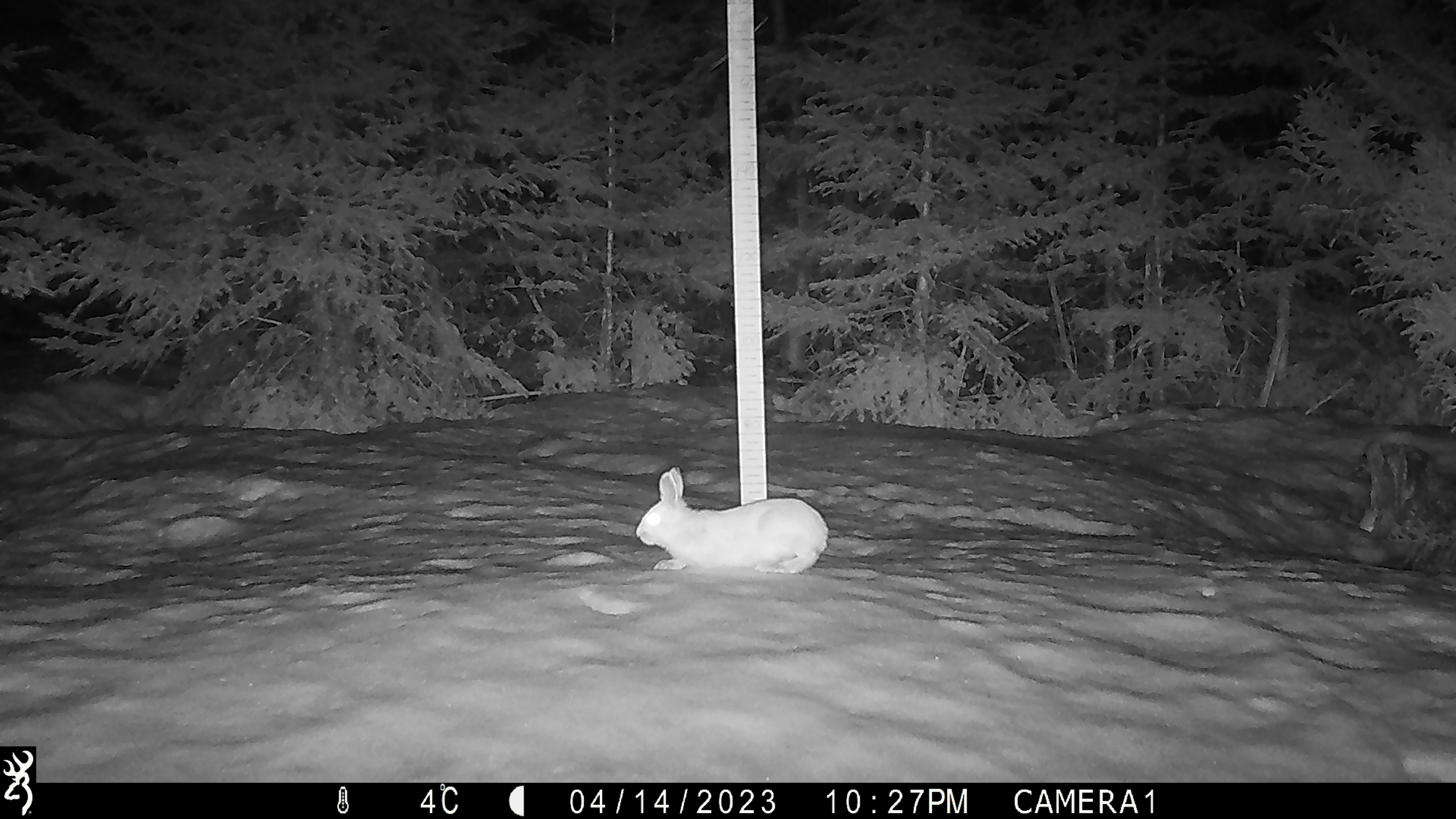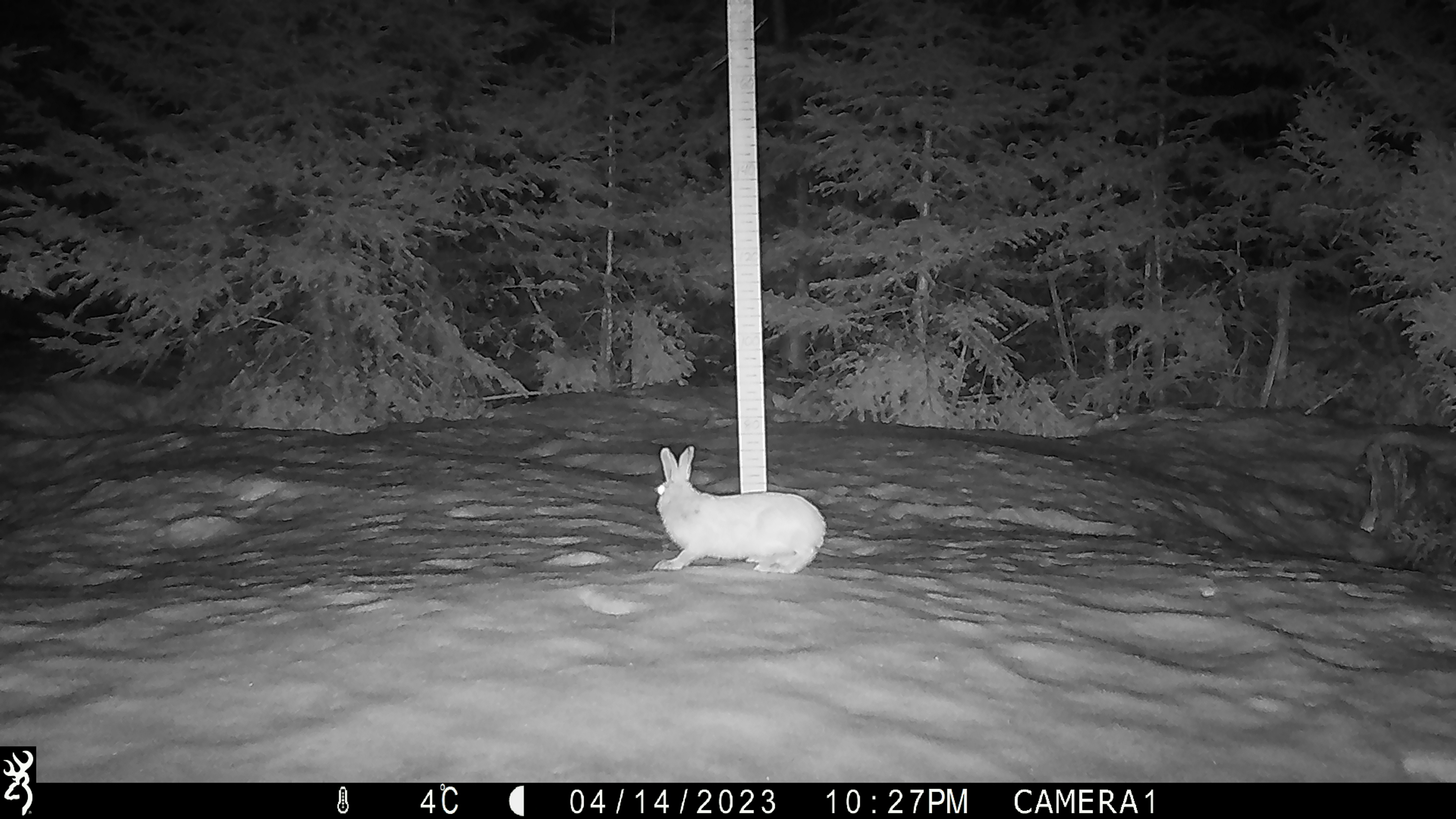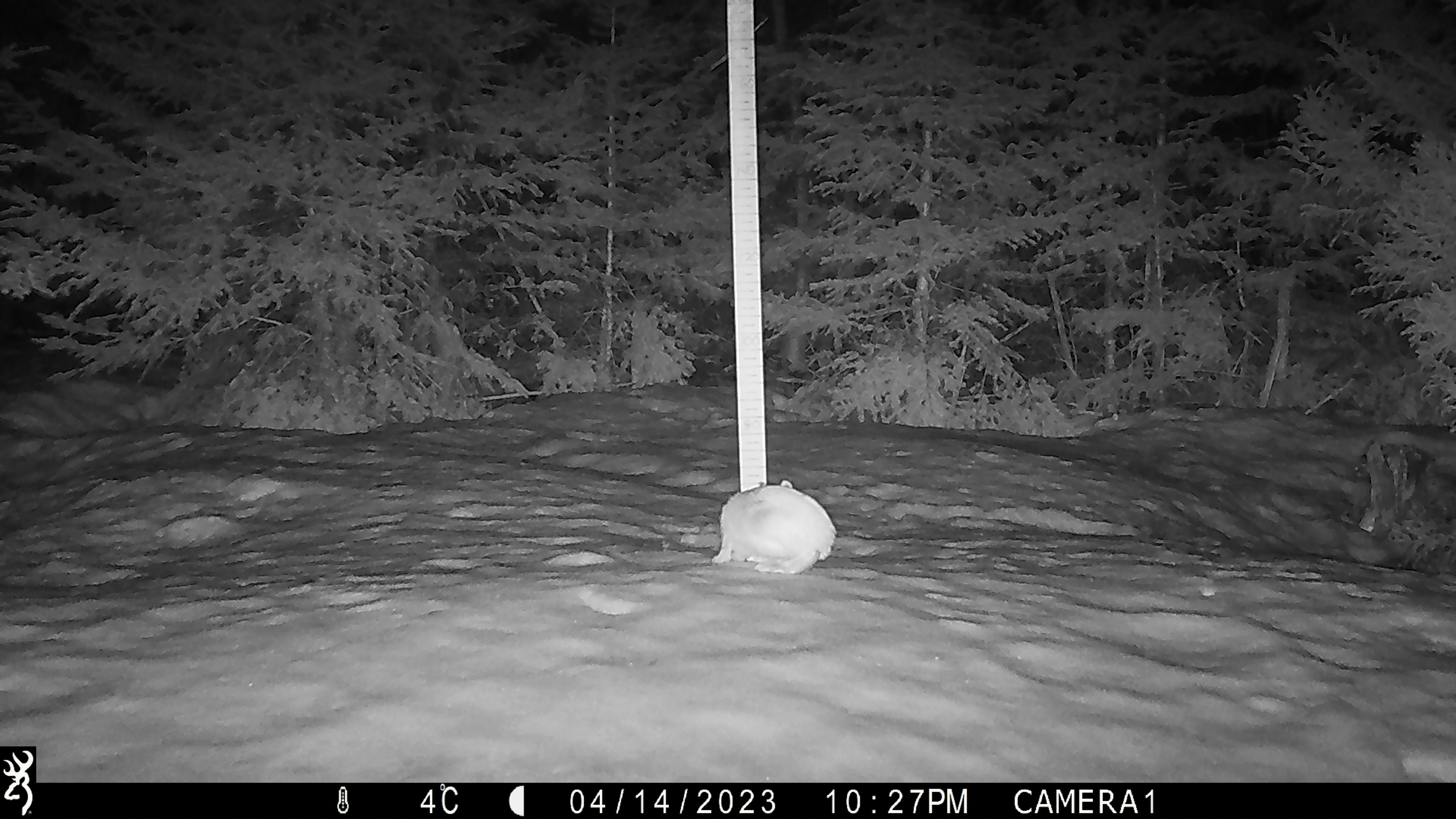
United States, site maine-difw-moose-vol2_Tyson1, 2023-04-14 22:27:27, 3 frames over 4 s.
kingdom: Animalia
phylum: Chordata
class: Mammalia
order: Lagomorpha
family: Leporidae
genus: Lepus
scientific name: Lepus americanus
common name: snowshoe hare